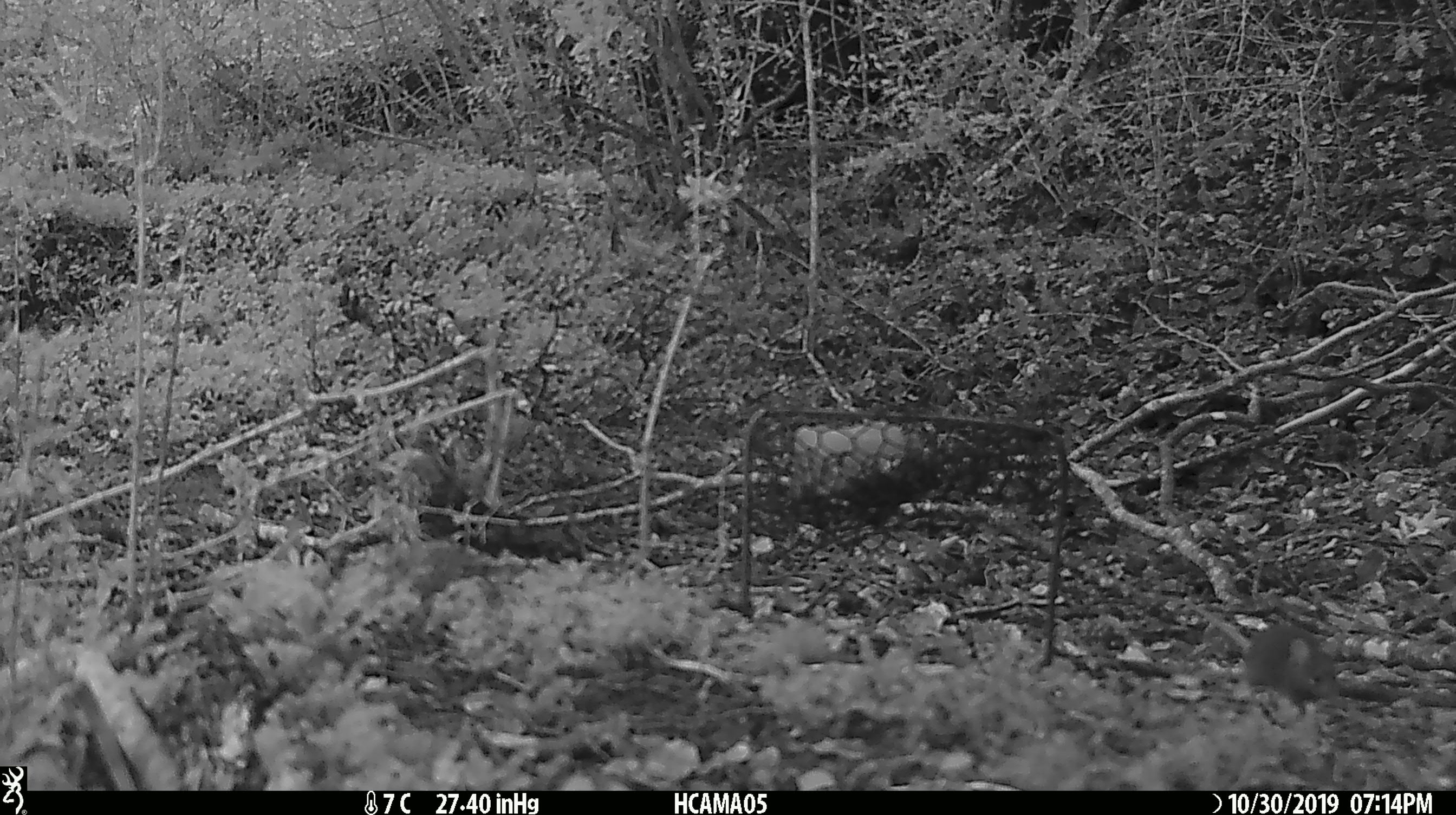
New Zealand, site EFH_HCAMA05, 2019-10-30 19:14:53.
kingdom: Animalia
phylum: Chordata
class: Mammalia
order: Rodentia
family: Muridae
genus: Mus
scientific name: Mus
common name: mouse